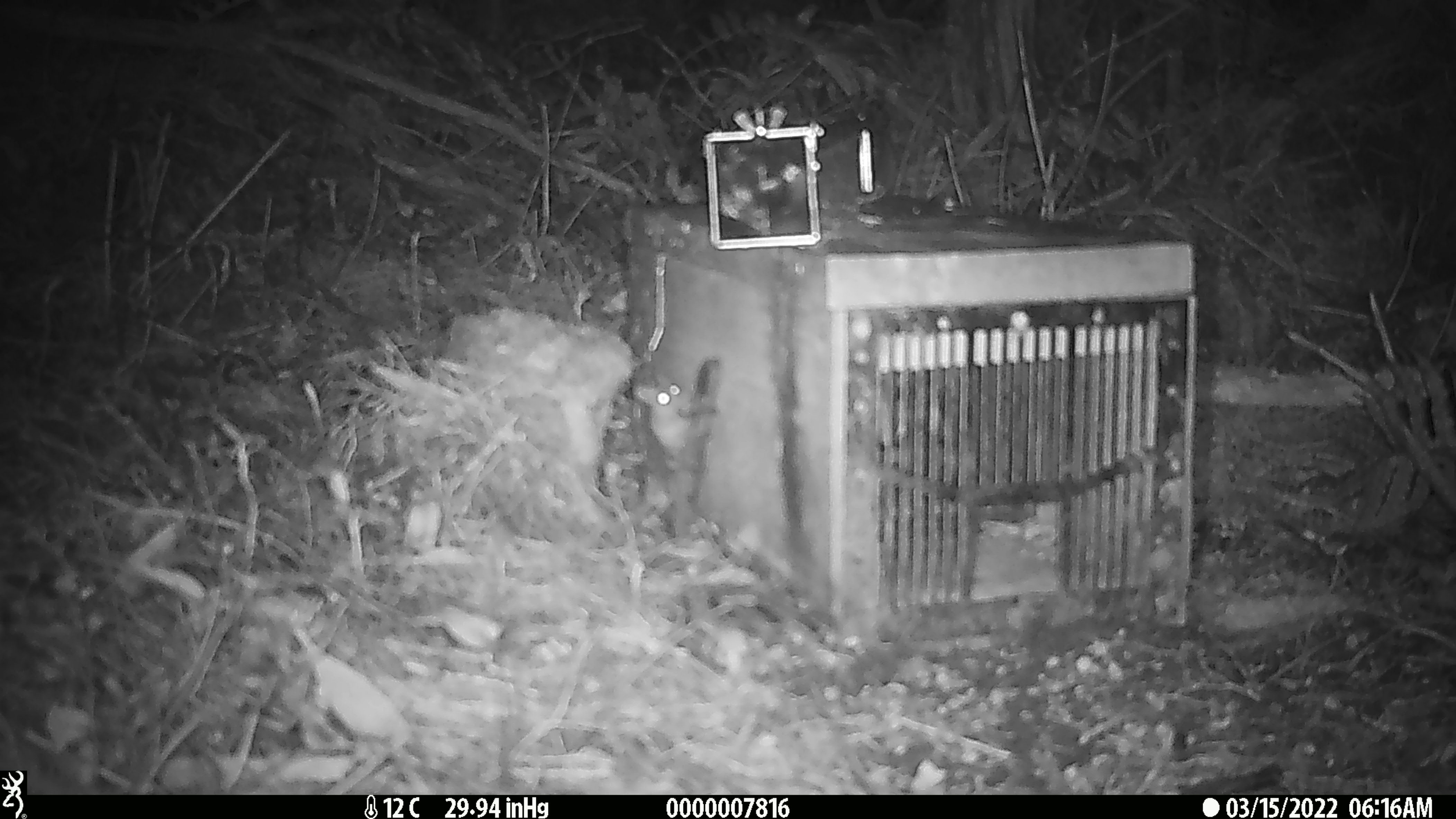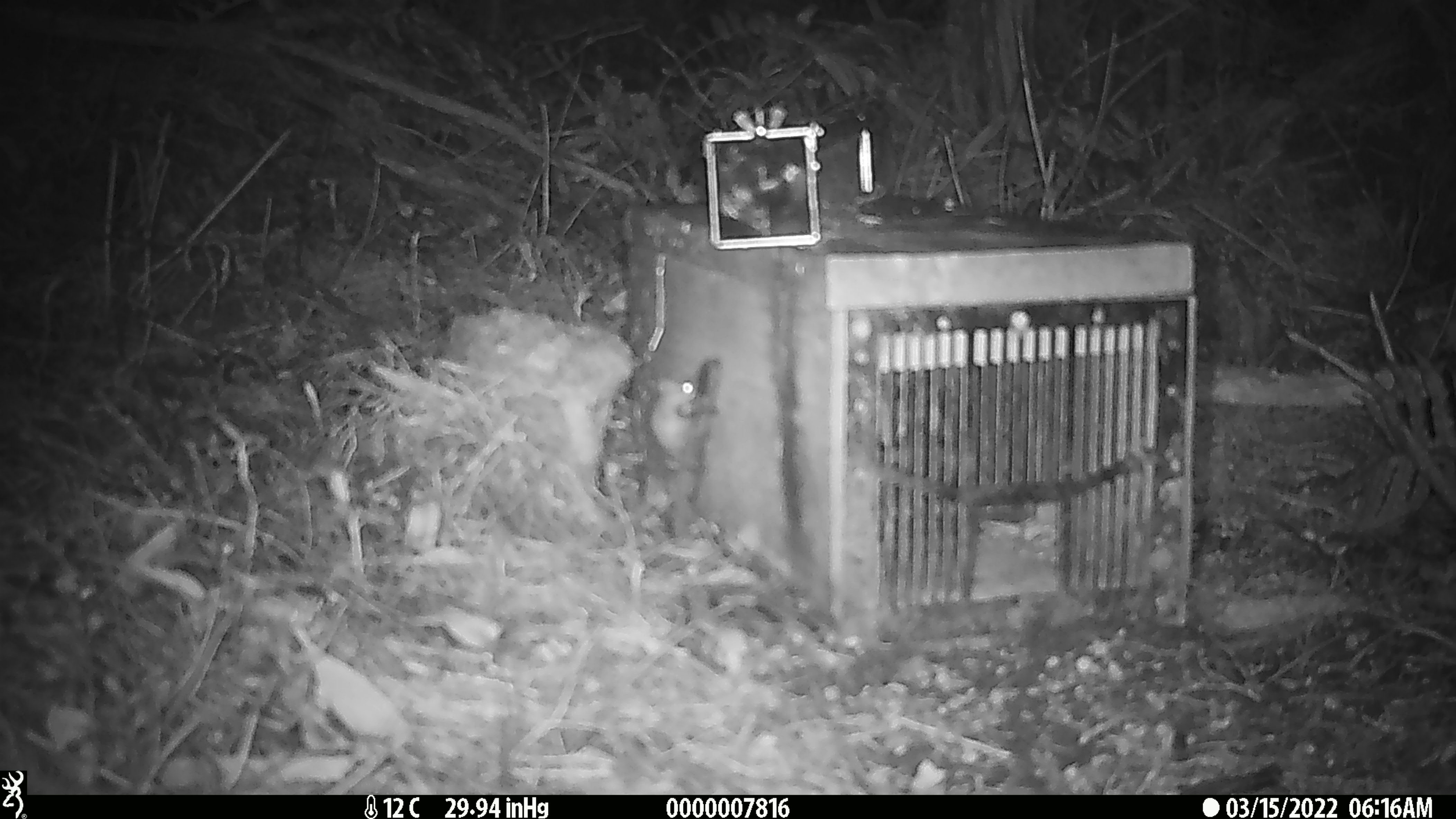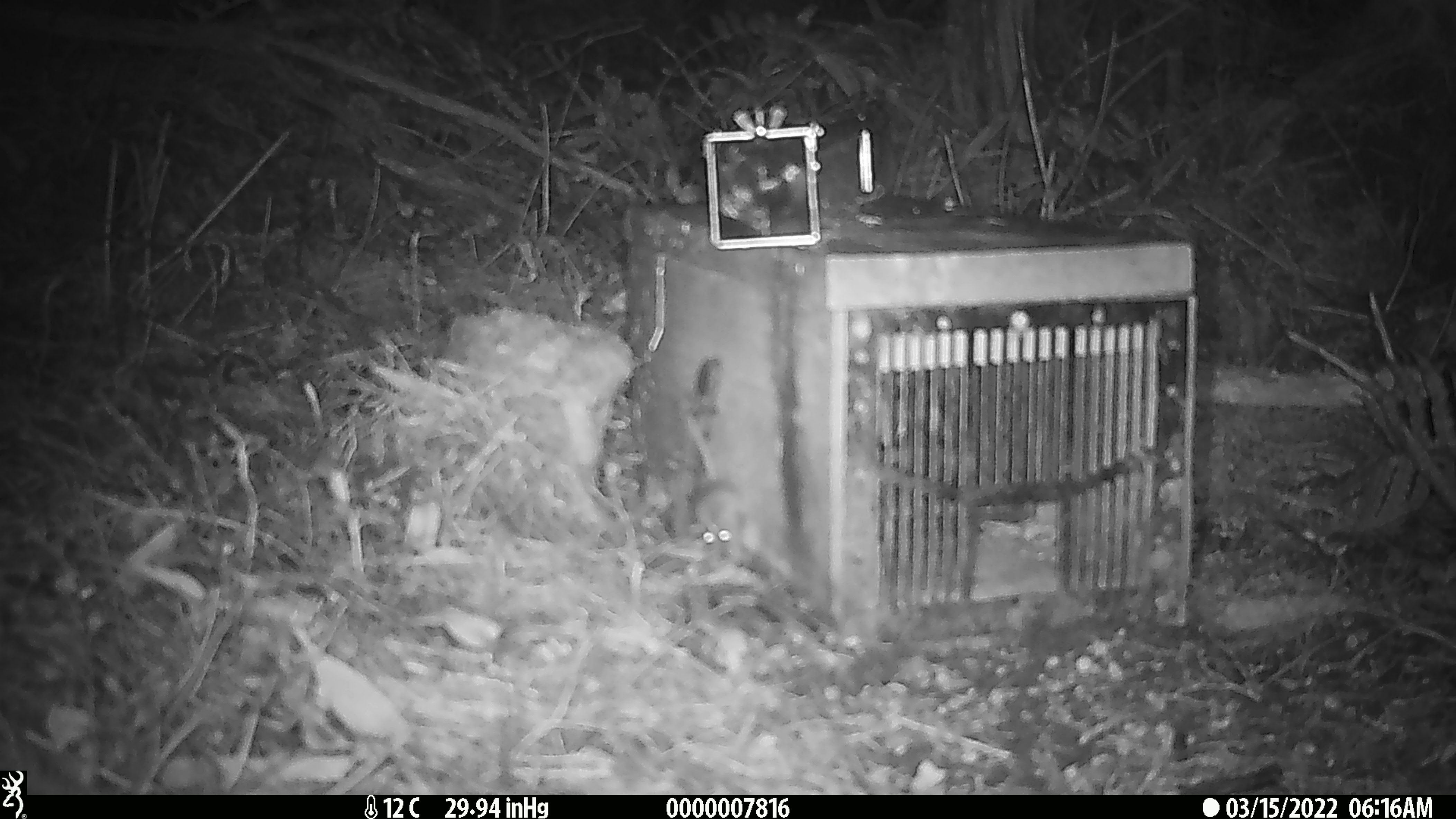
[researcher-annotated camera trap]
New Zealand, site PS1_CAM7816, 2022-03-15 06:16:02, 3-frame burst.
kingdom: Animalia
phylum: Chordata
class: Mammalia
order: Rodentia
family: Muridae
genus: Mus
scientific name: Mus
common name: mouse